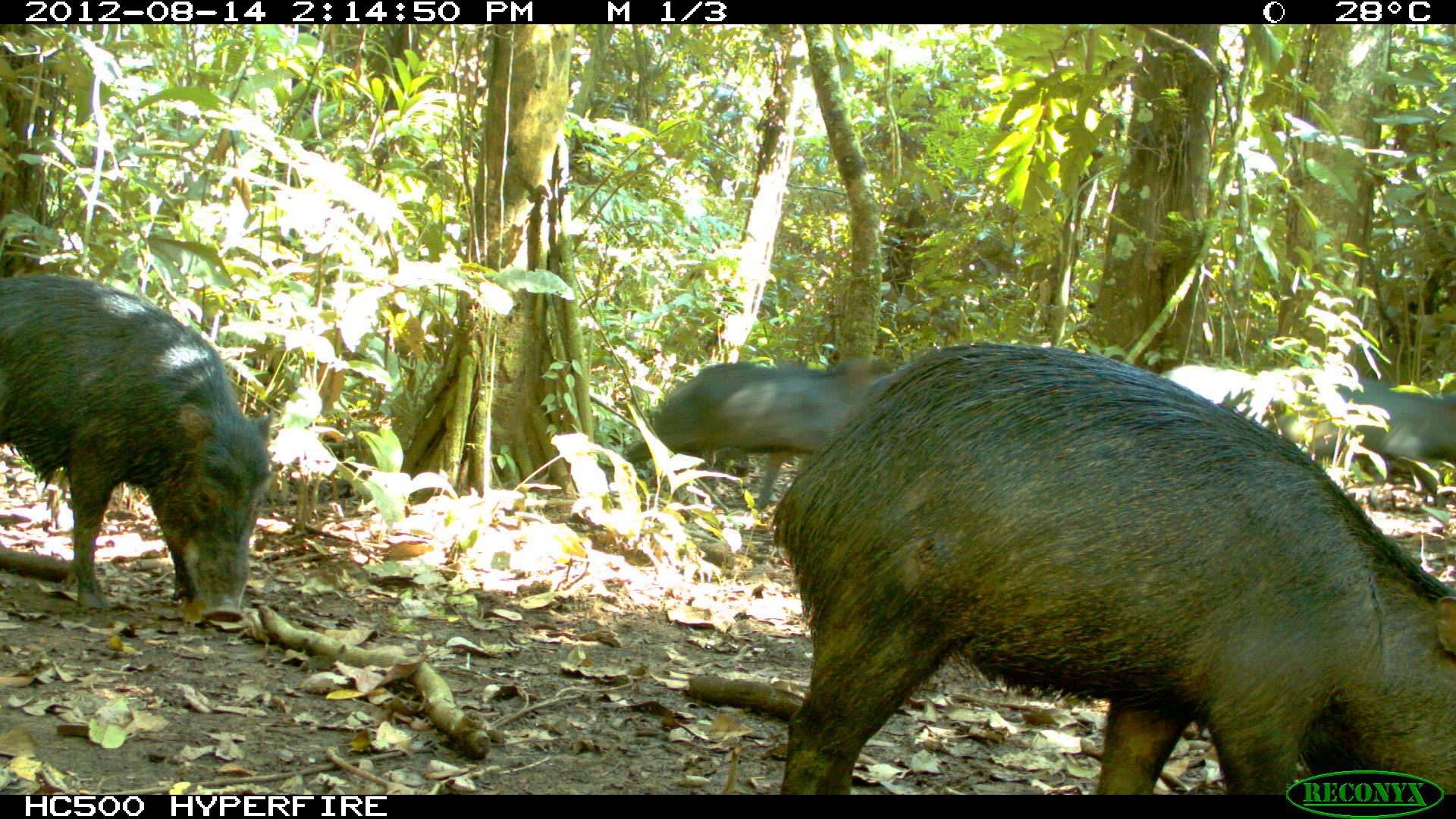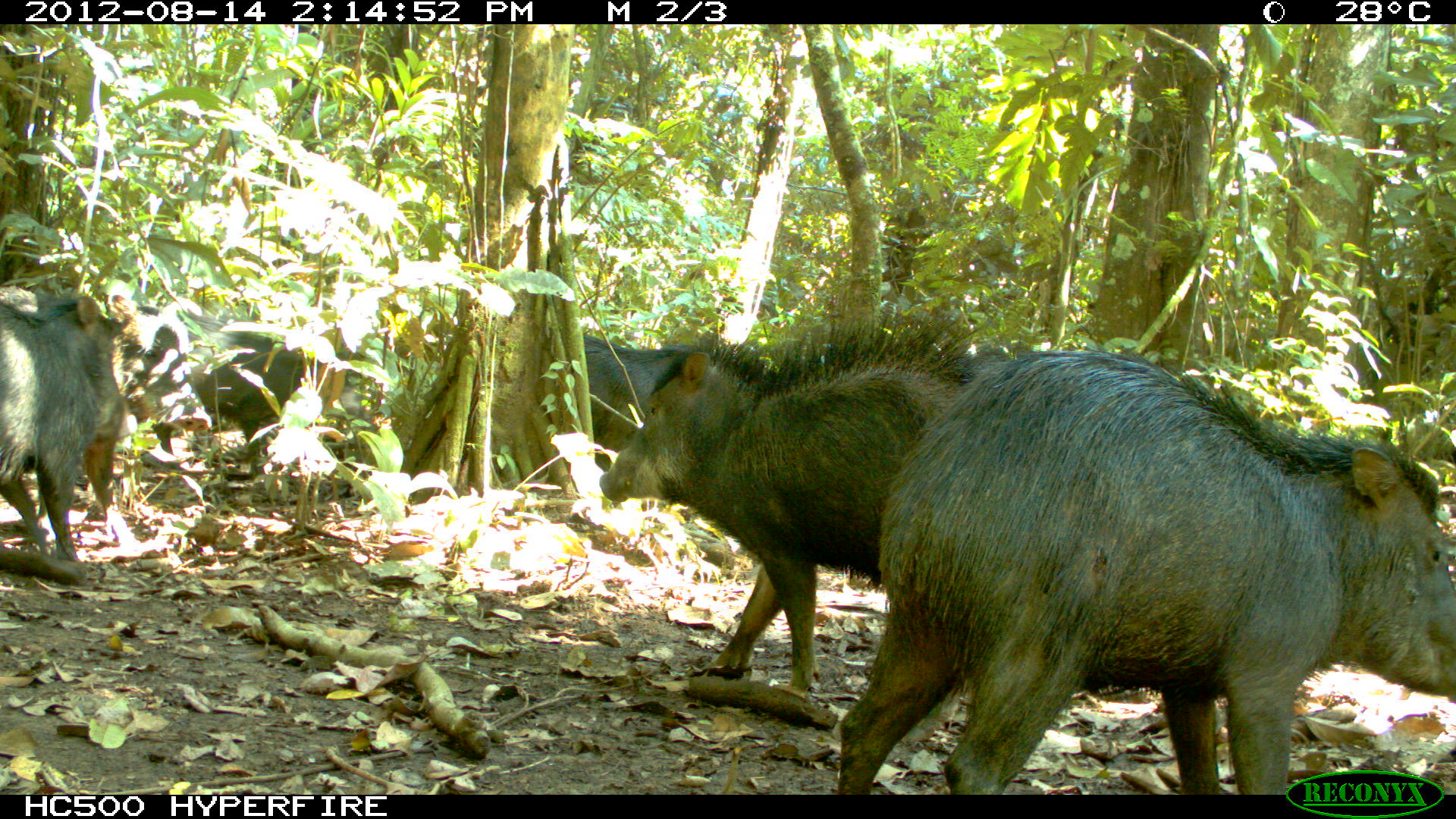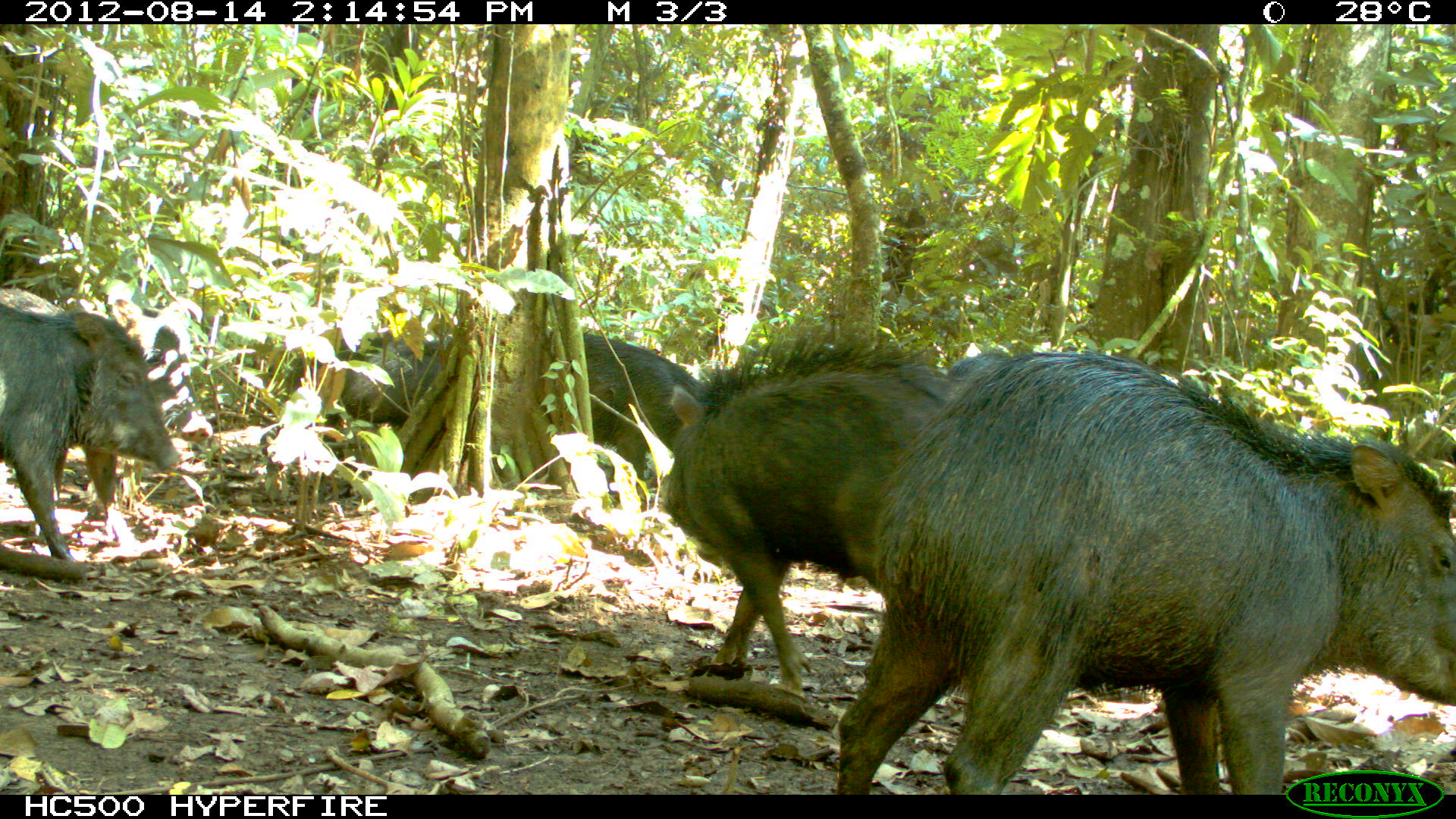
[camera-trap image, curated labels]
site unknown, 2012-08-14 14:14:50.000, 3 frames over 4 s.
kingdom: Animalia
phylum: Chordata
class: Mammalia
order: Artiodactyla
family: Tayassuidae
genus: Tayassu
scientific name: Tayassu pecari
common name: white-lipped peccary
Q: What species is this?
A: Tayassu pecari (white-lipped peccary).